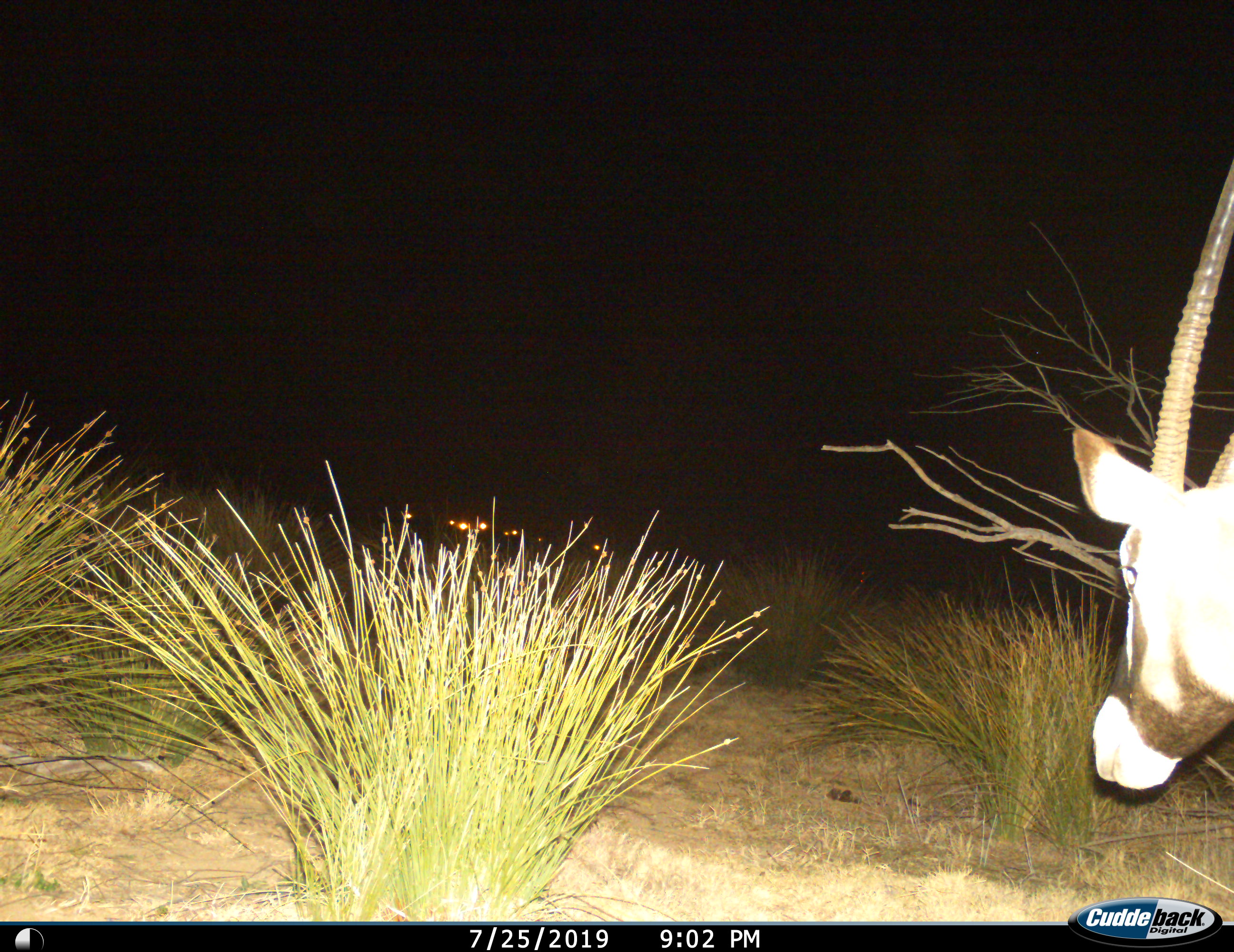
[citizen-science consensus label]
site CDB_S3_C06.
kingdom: Animalia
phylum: Chordata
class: Mammalia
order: Artiodactyla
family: Bovidae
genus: Oryx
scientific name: Oryx gazella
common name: gemsbok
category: oryx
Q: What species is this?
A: Oryx (gemsbok) (Oryx gazella).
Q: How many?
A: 1.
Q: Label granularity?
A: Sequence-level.